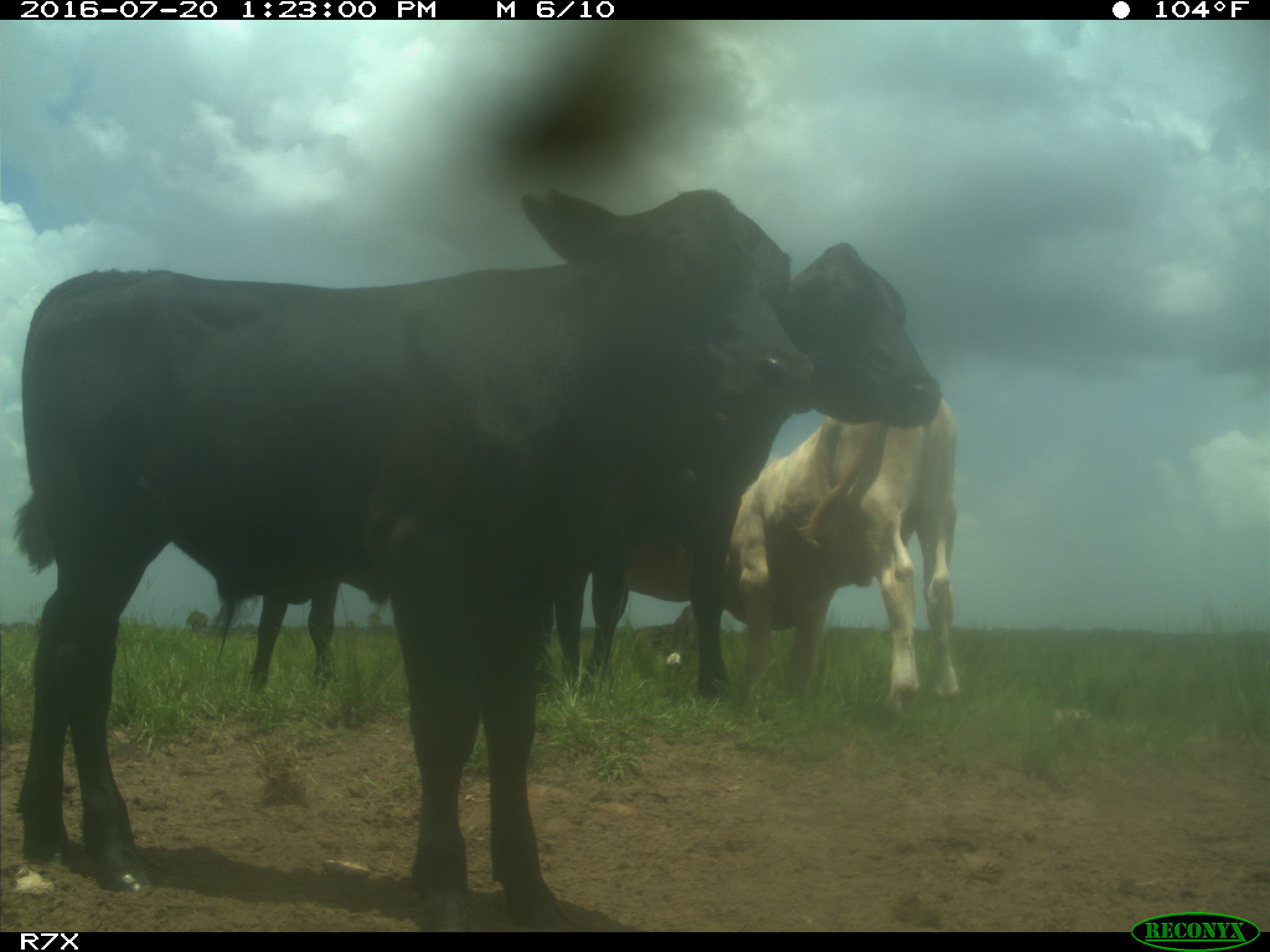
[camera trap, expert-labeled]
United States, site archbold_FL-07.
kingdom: Animalia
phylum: Chordata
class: Mammalia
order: Artiodactyla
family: Bovidae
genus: Bos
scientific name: Bos taurus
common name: domestic cow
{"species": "Bos taurus (domestic cow)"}